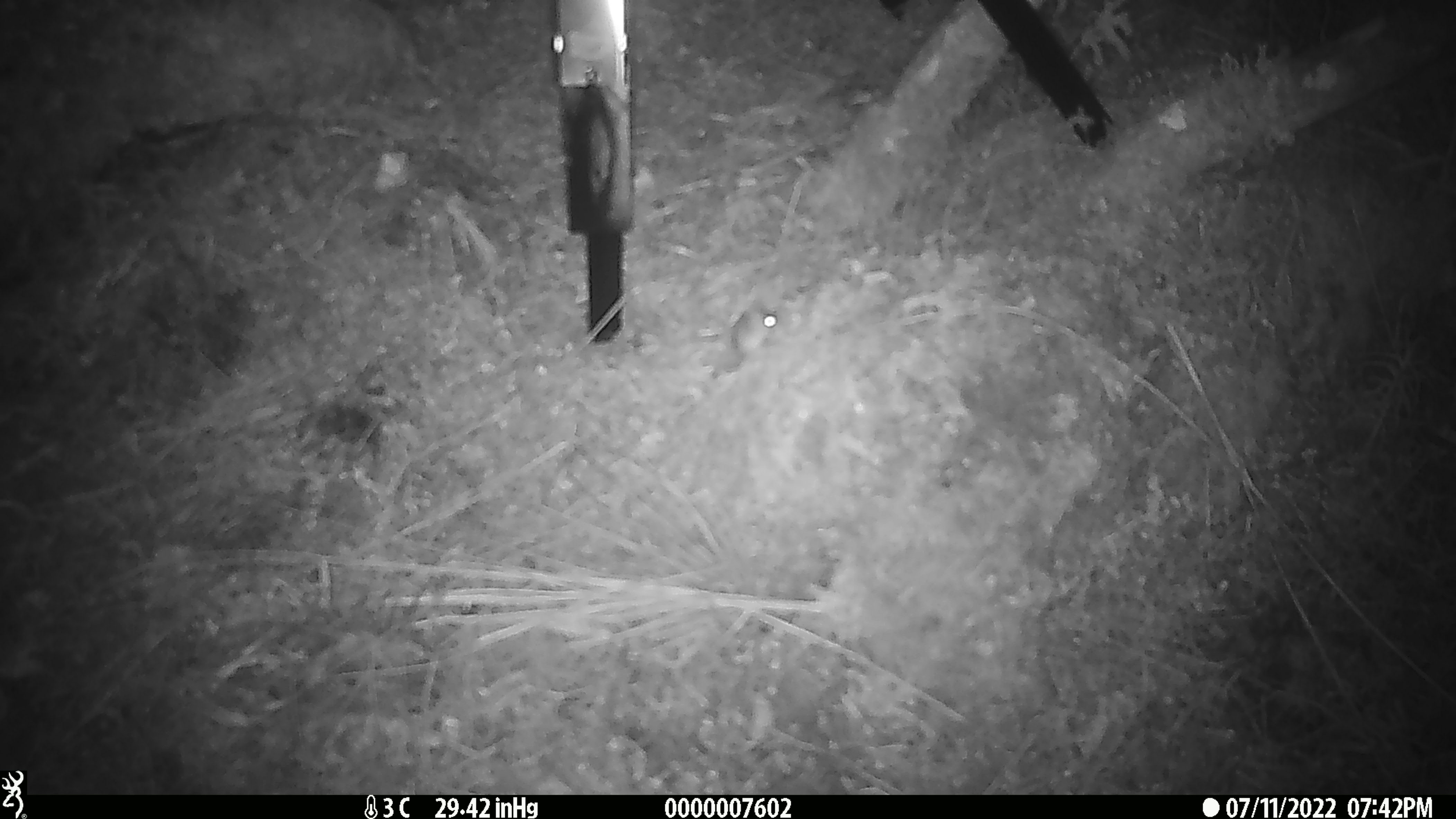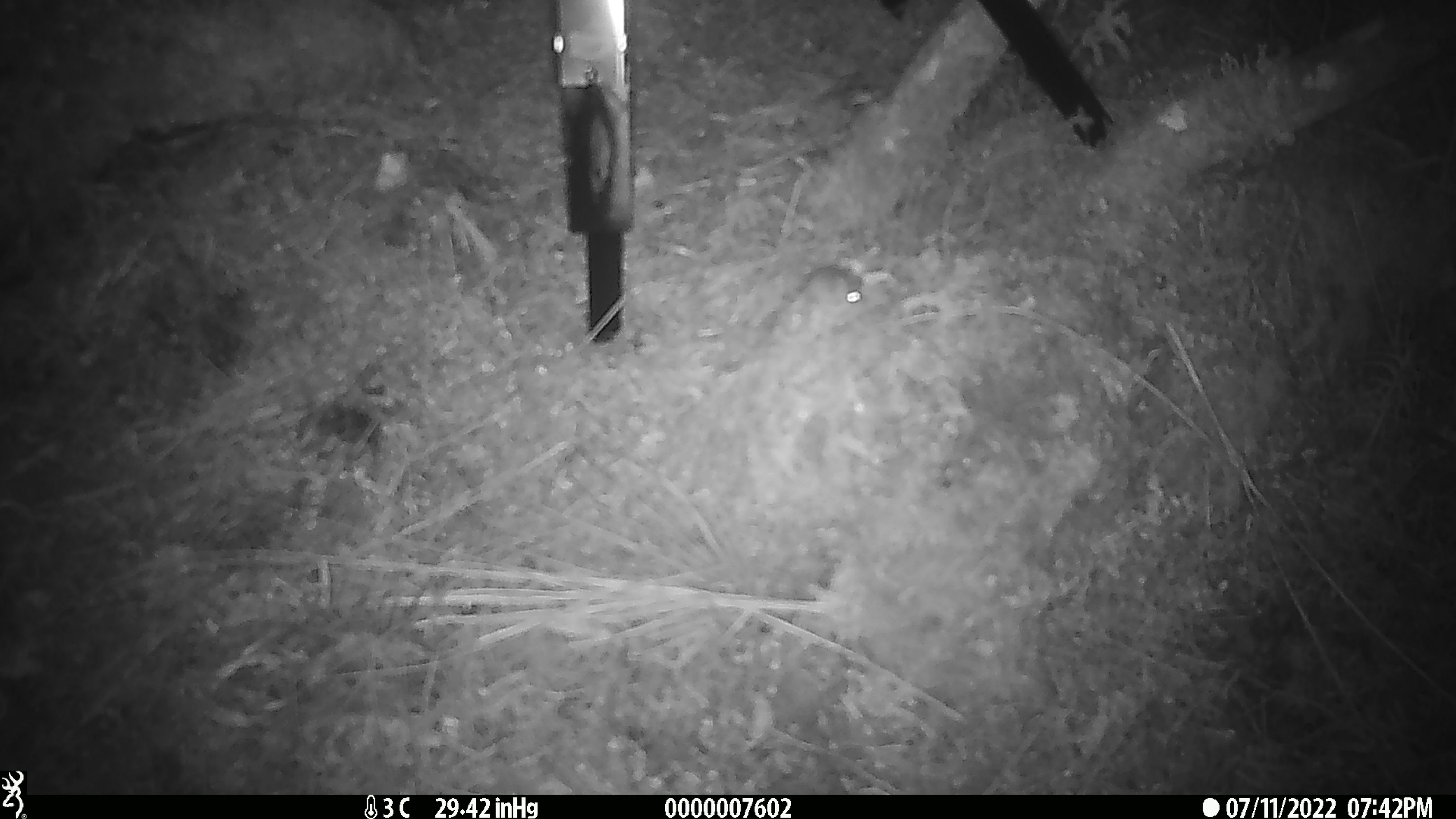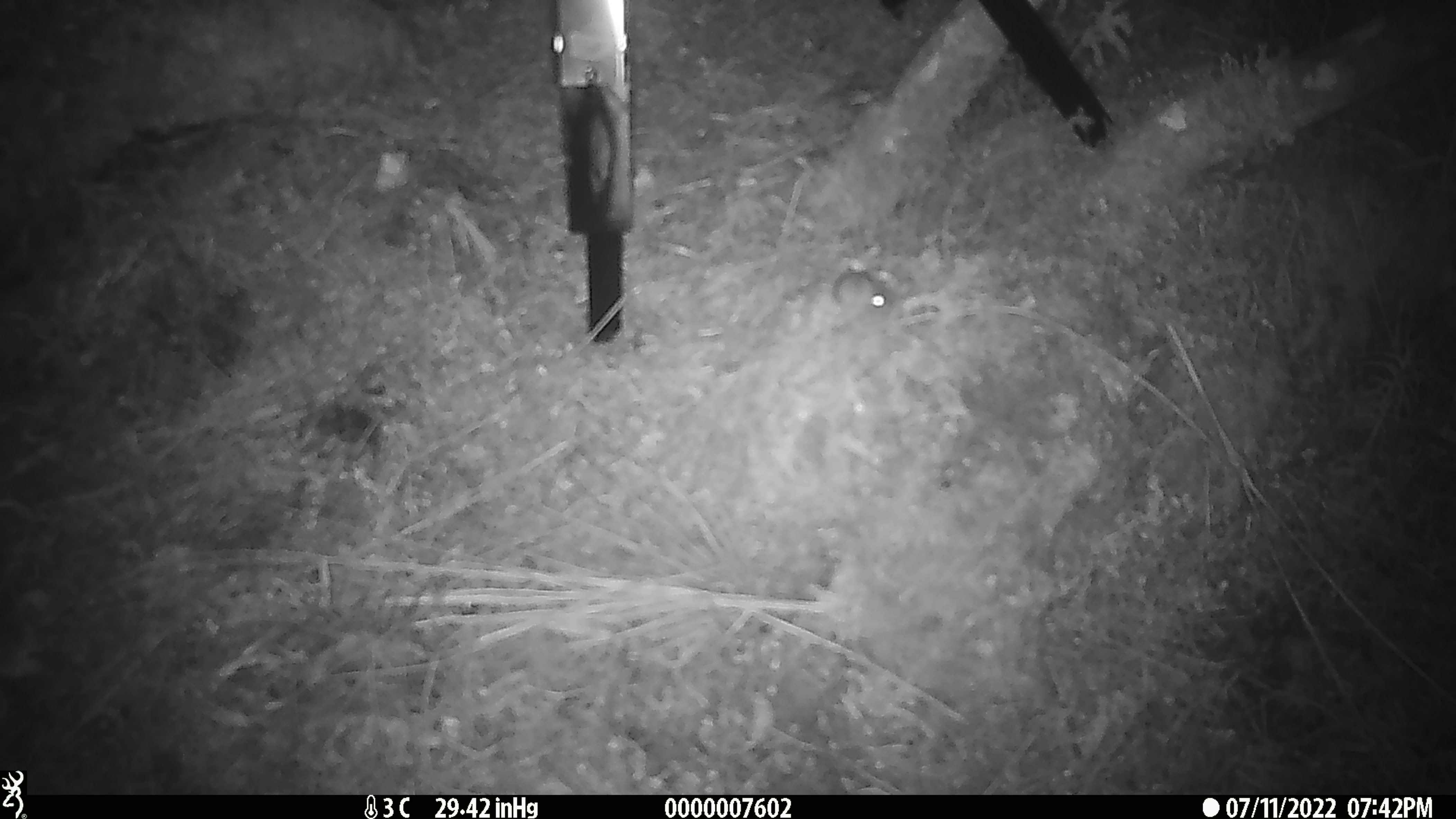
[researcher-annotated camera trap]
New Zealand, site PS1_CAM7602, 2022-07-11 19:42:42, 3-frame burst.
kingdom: Animalia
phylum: Chordata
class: Mammalia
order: Rodentia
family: Muridae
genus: Mus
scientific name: Mus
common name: mouse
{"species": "mouse (Mus)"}